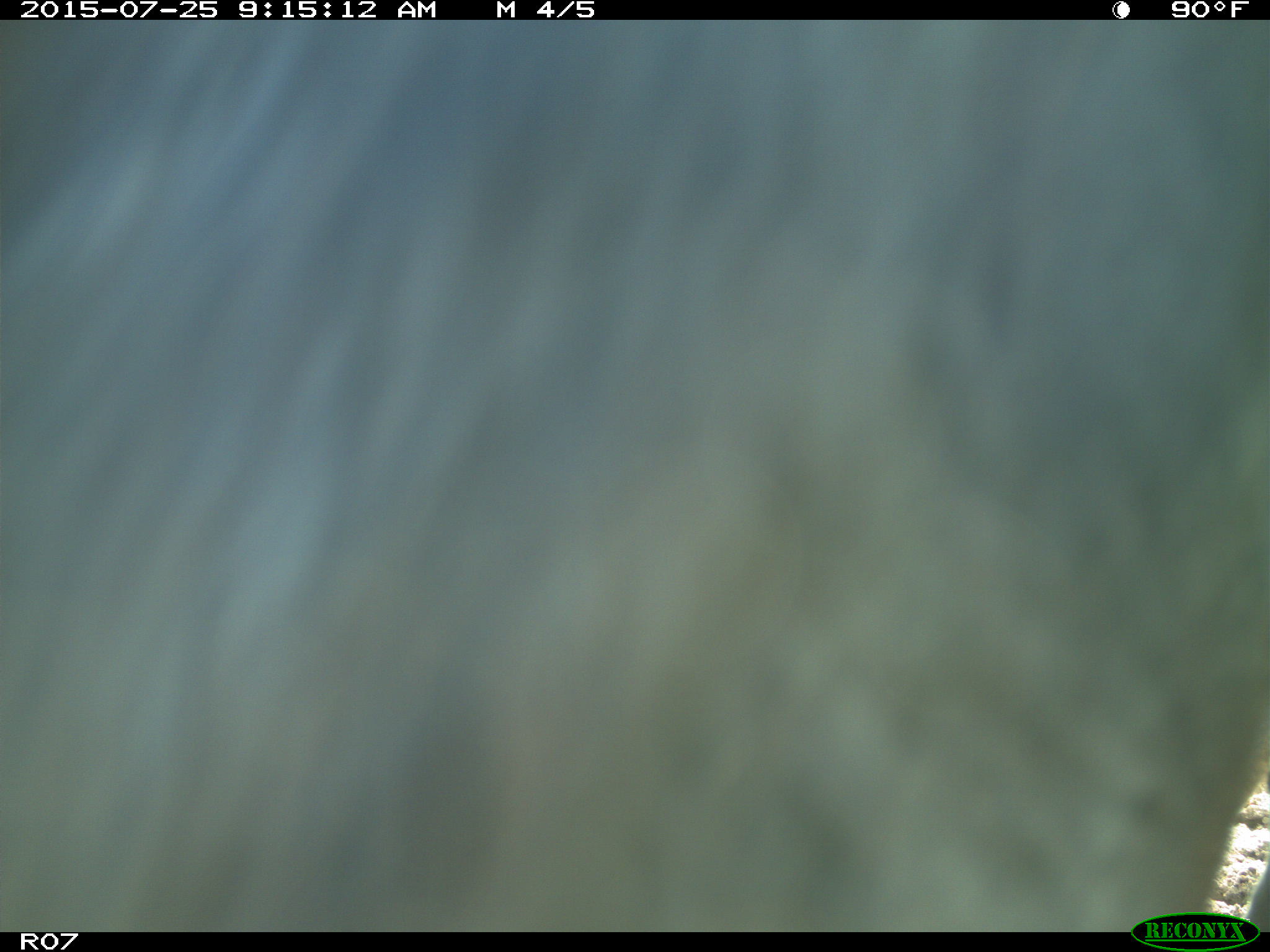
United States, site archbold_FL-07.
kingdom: Animalia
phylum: Chordata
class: Mammalia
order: Artiodactyla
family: Bovidae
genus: Bos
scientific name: Bos taurus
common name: domestic cow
Bos taurus (domestic cow).